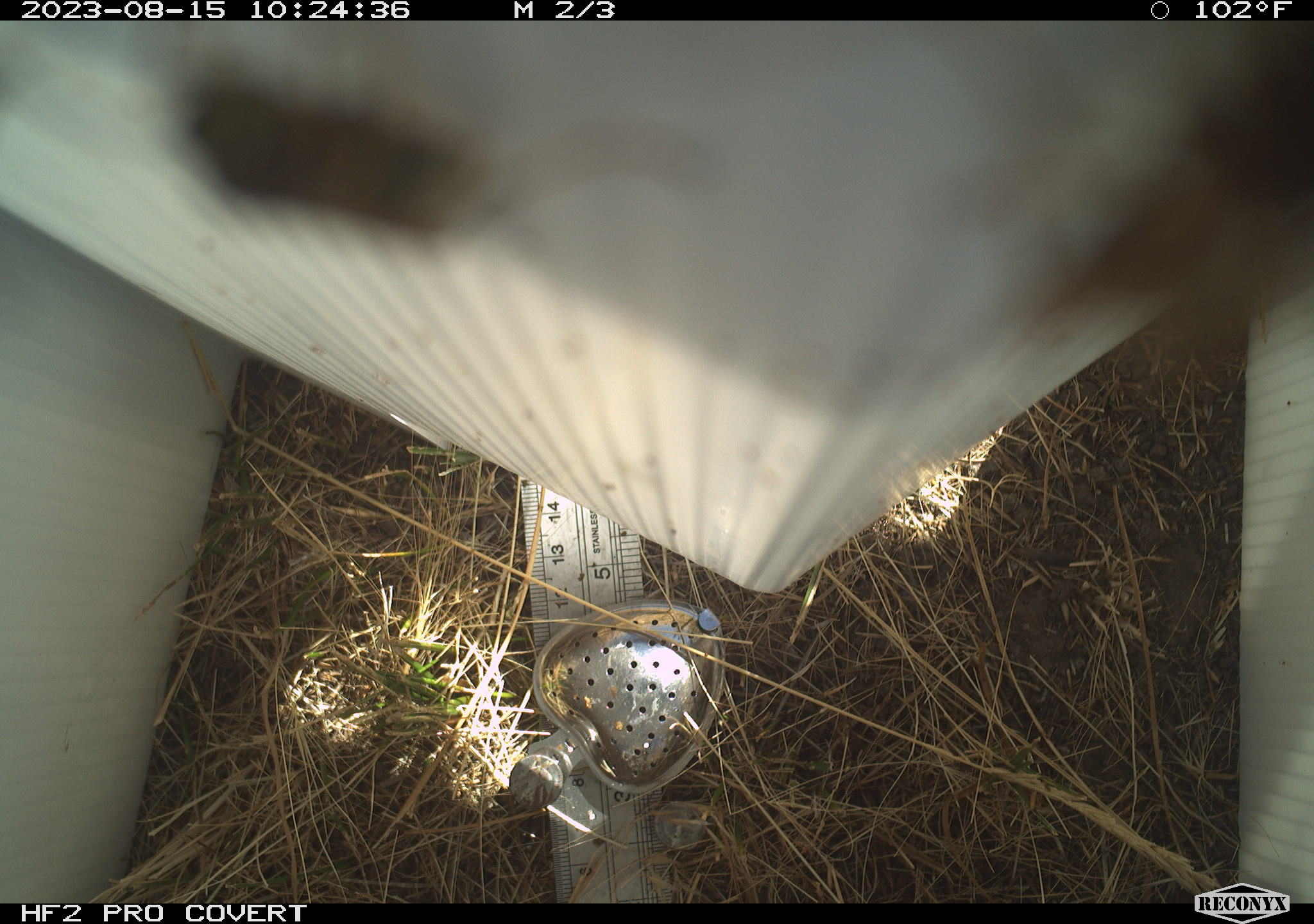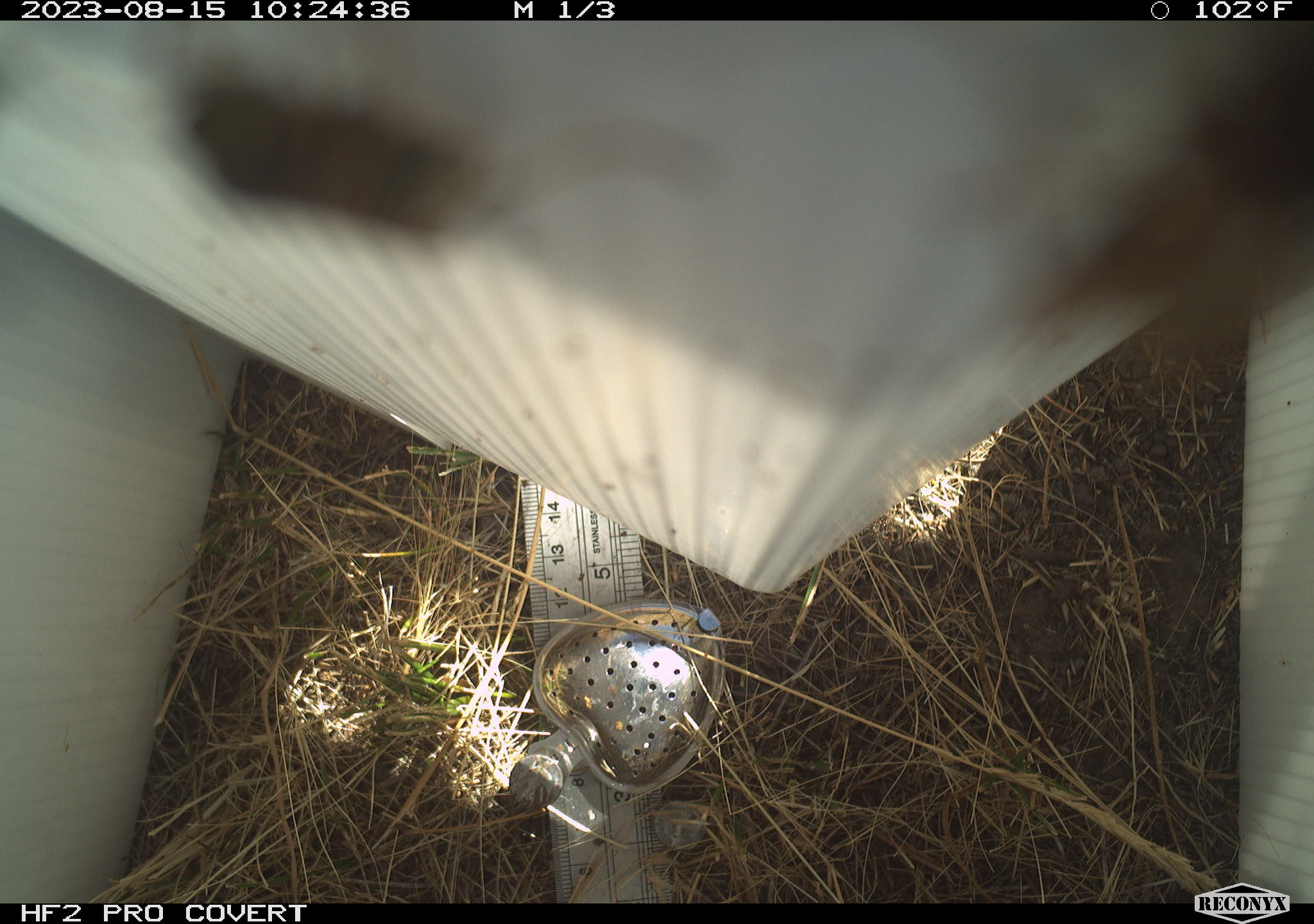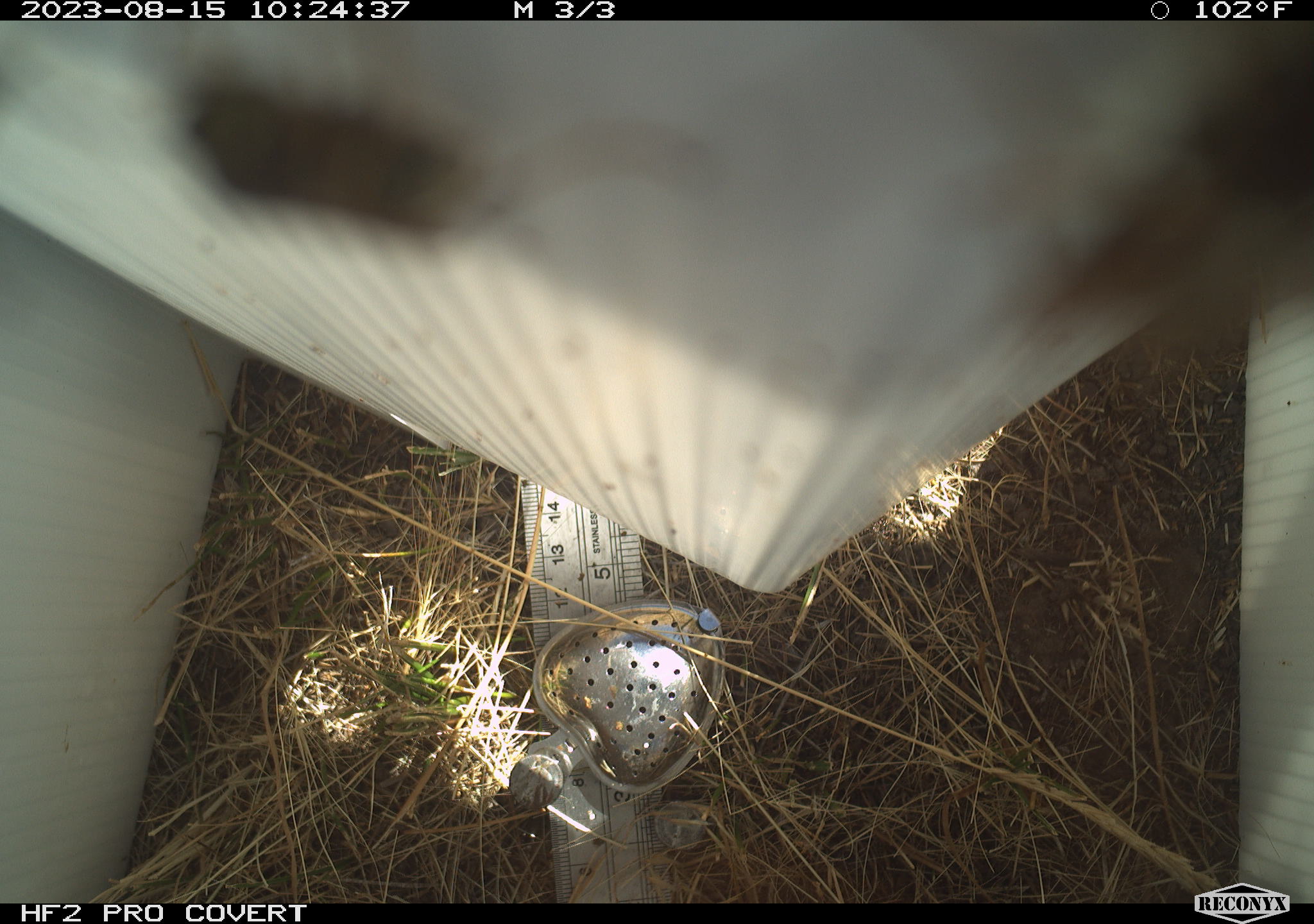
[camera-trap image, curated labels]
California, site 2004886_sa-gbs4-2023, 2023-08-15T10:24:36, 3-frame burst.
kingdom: Animalia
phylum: Arthropoda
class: Insecta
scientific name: Insecta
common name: insect